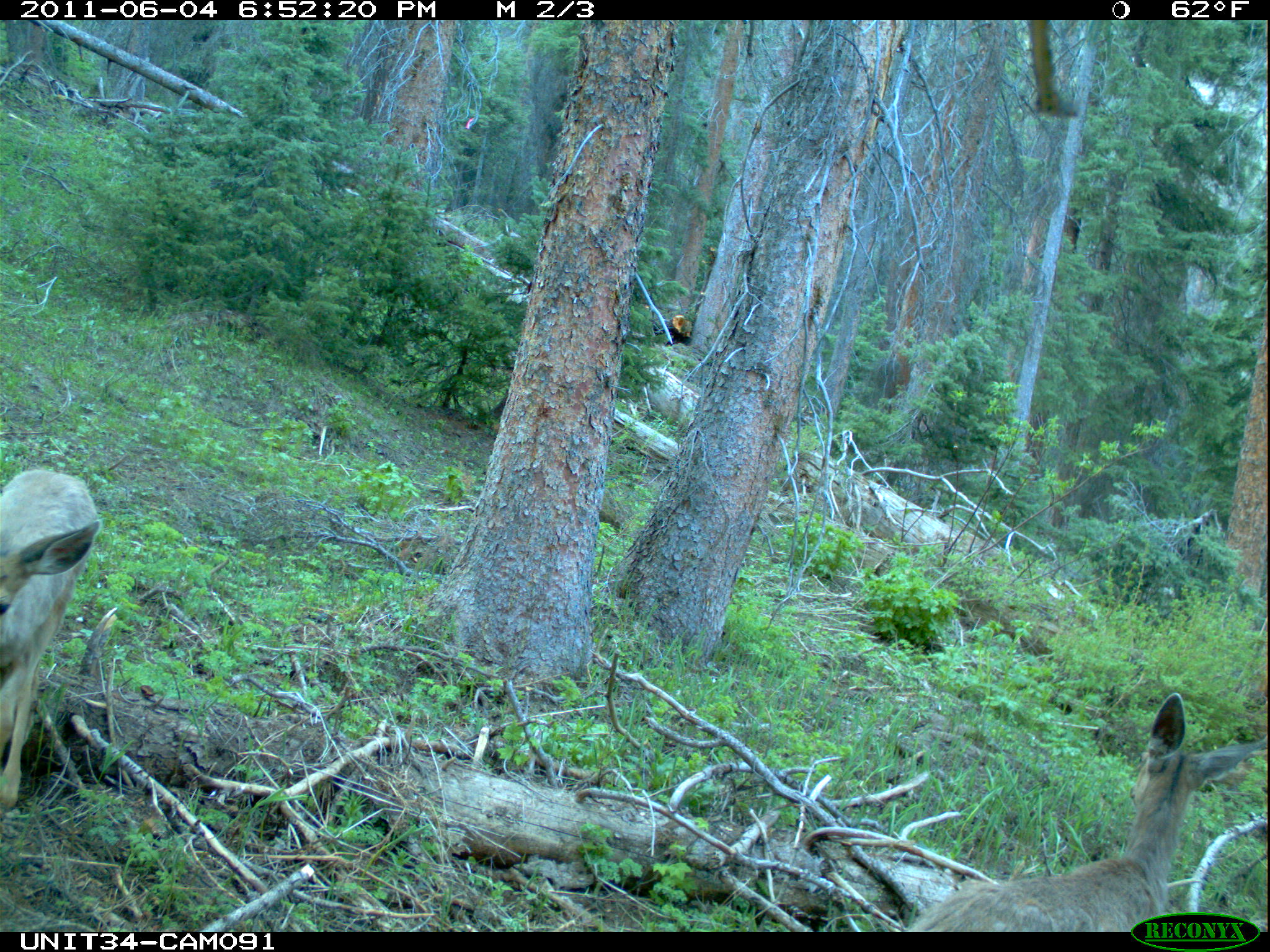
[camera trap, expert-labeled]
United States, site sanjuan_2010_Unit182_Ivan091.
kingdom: Animalia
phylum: Chordata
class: Mammalia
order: Artiodactyla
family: Cervidae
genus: Odocoileus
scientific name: Odocoileus hemionus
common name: mule deer